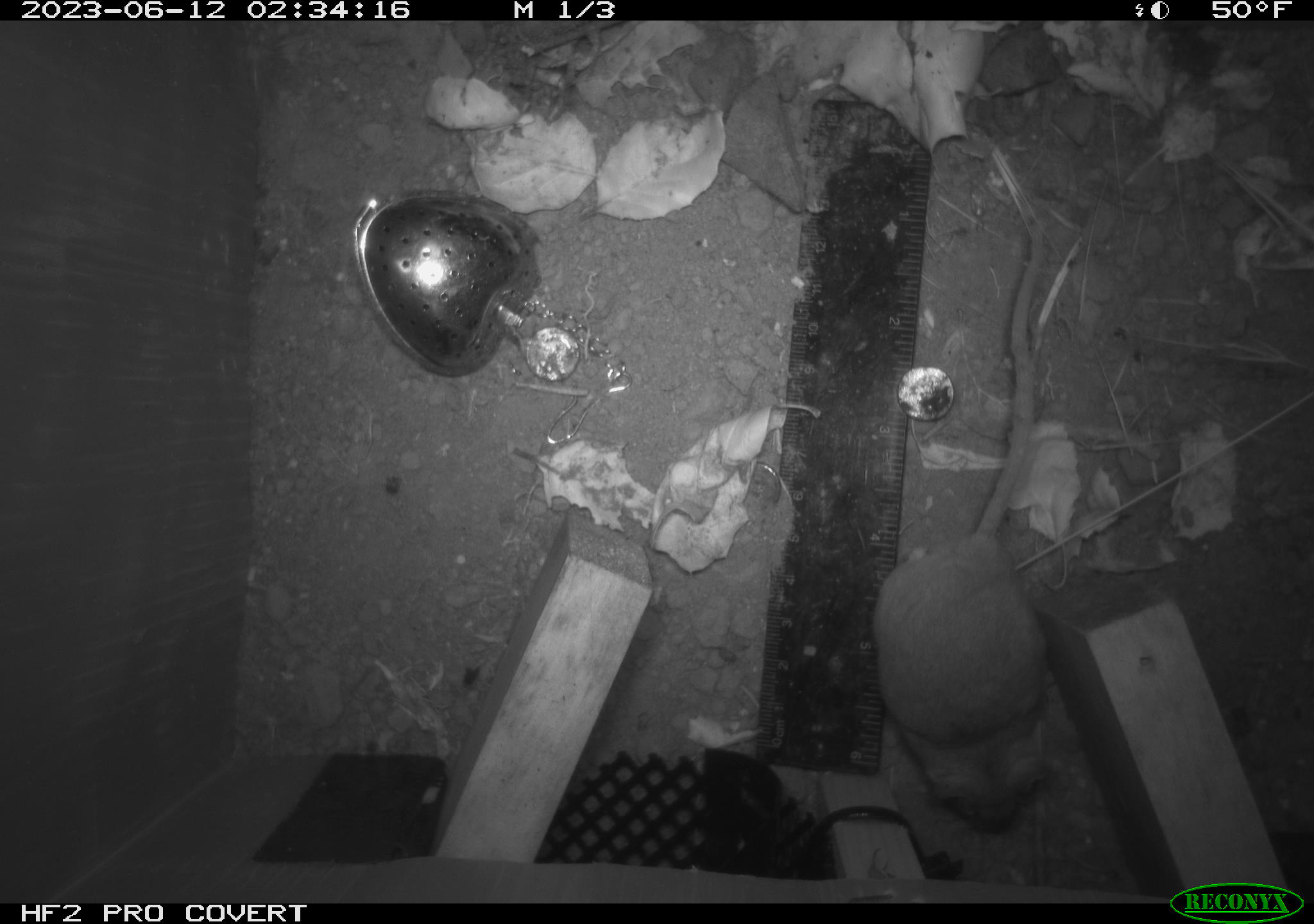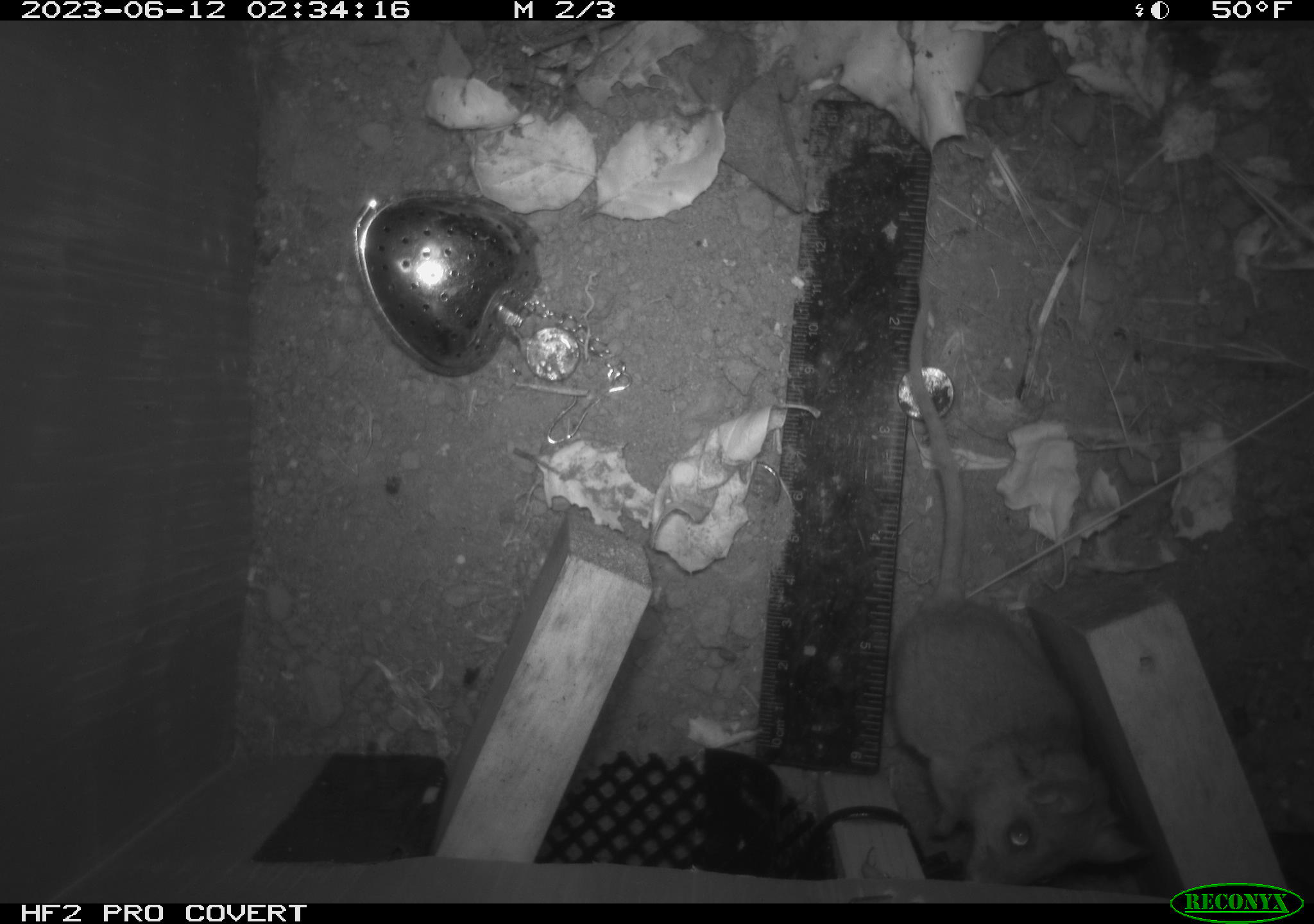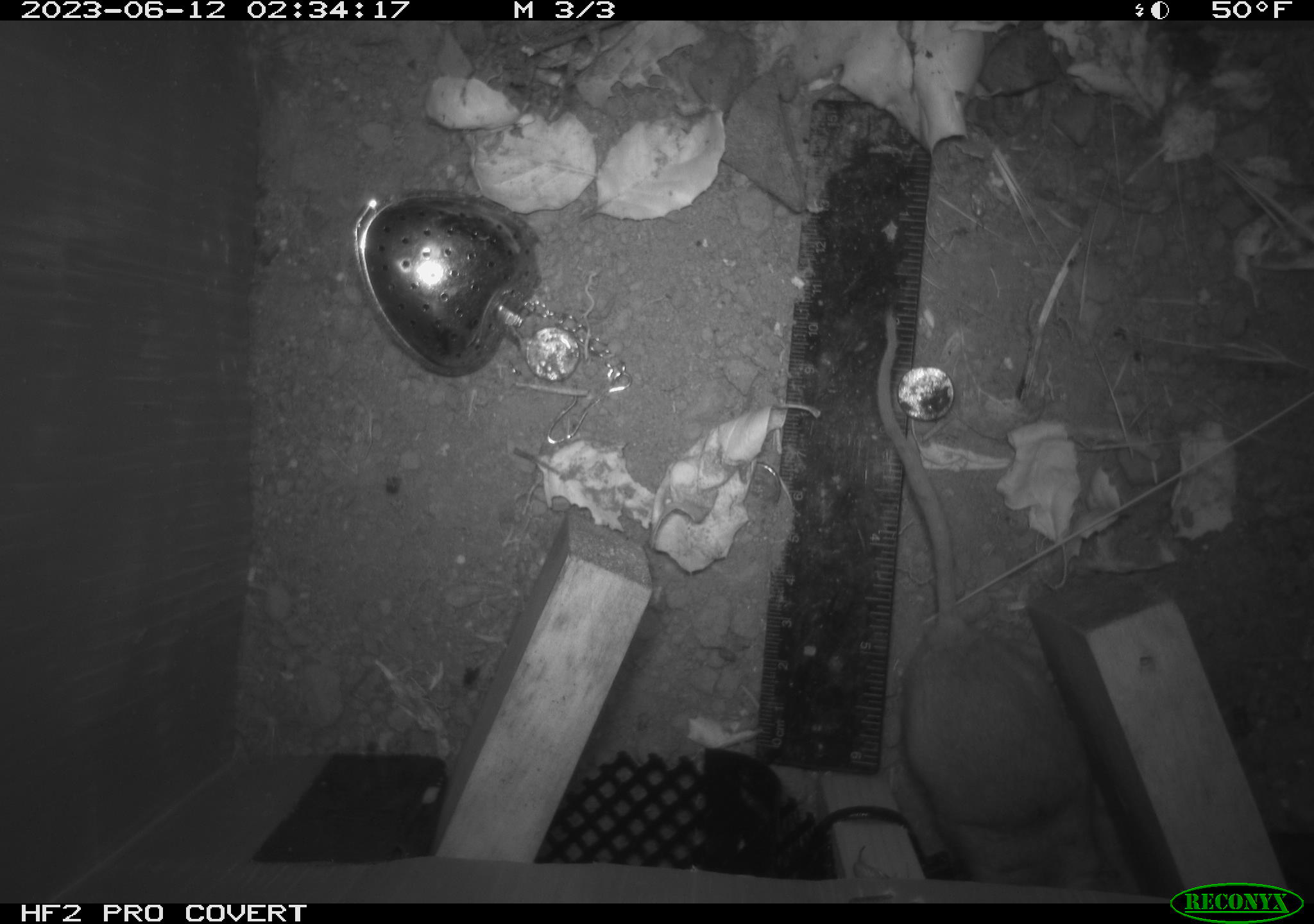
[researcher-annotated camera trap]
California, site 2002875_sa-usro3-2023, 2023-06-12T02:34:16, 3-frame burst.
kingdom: Animalia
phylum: Chordata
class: Mammalia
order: Rodentia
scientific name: Rodentia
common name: mouse species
Mouse species (Rodentia).